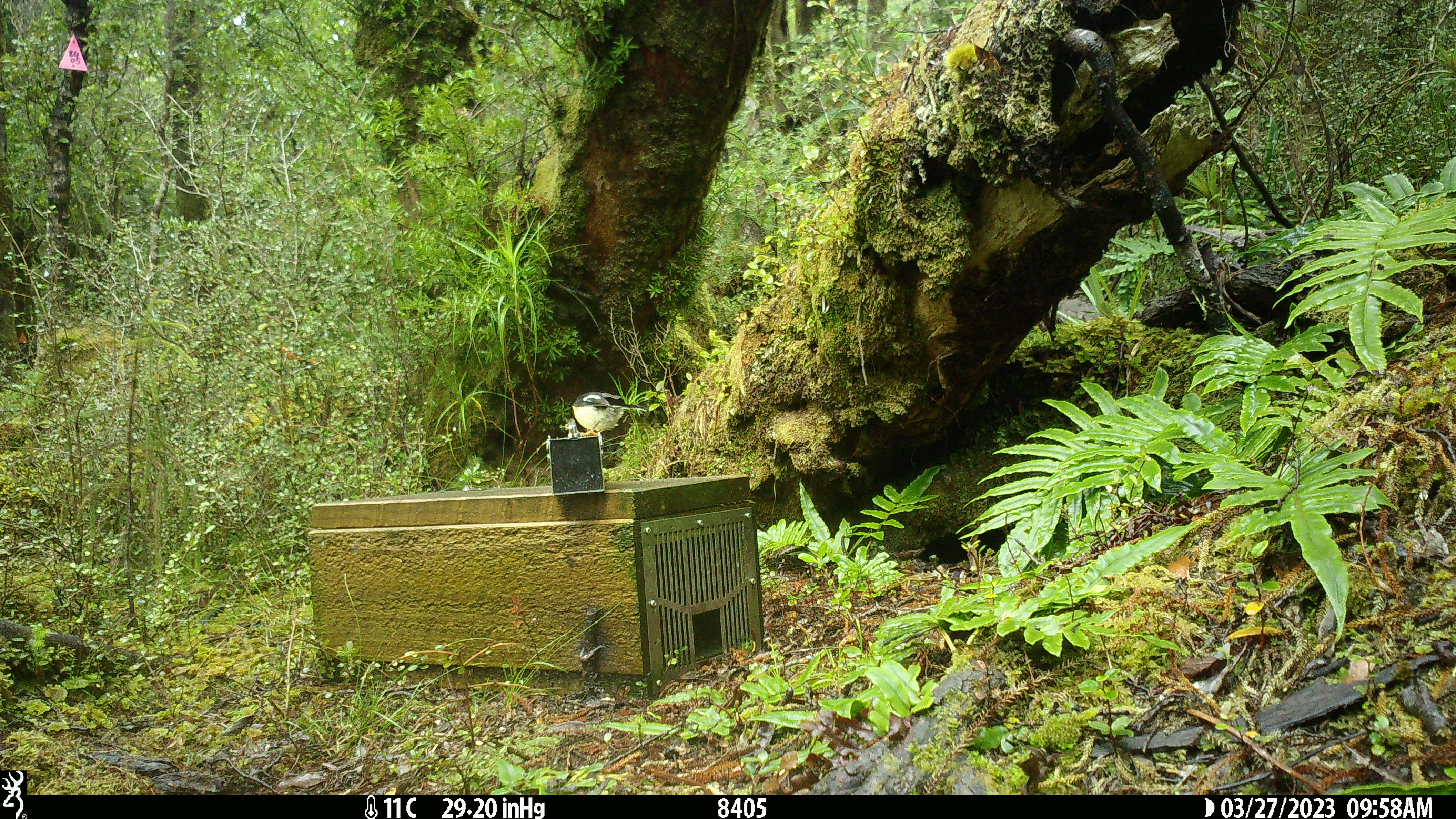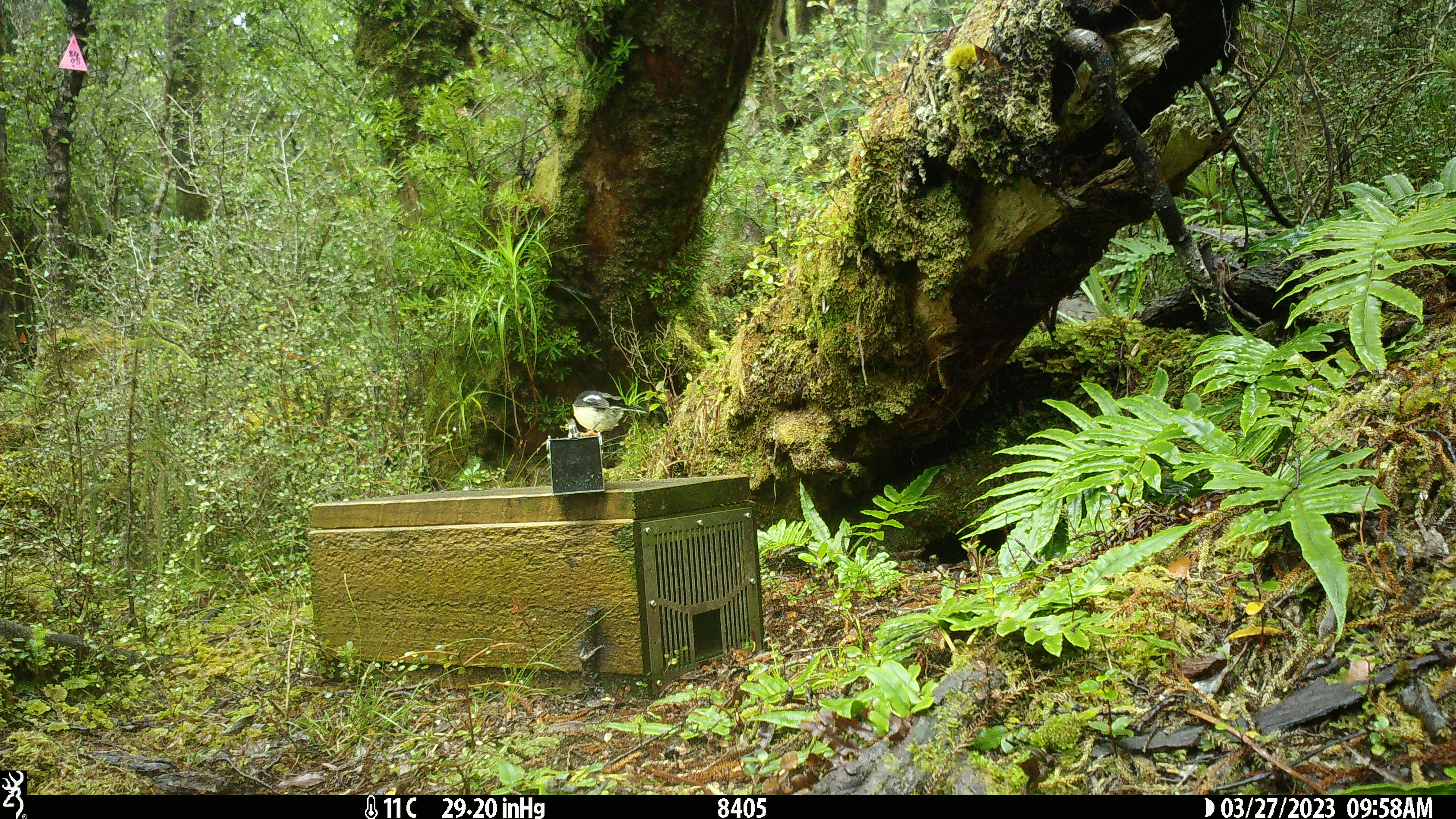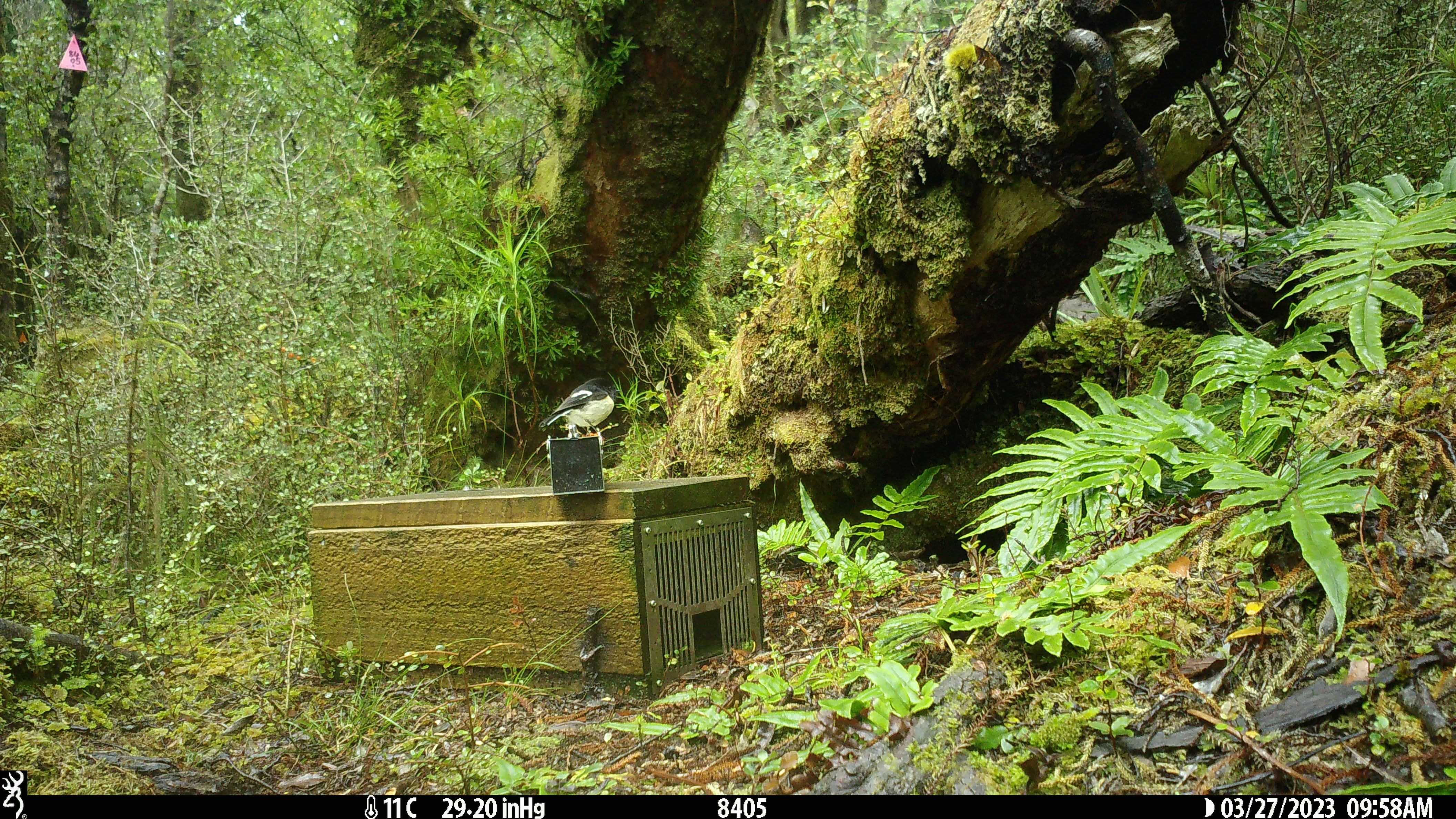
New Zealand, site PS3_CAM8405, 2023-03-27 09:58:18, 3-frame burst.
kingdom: Animalia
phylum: Chordata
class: Aves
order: Passeriformes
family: Petroicidae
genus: Petroica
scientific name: Petroica macrocephala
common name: tomtit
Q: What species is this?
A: Tomtit (Petroica macrocephala).